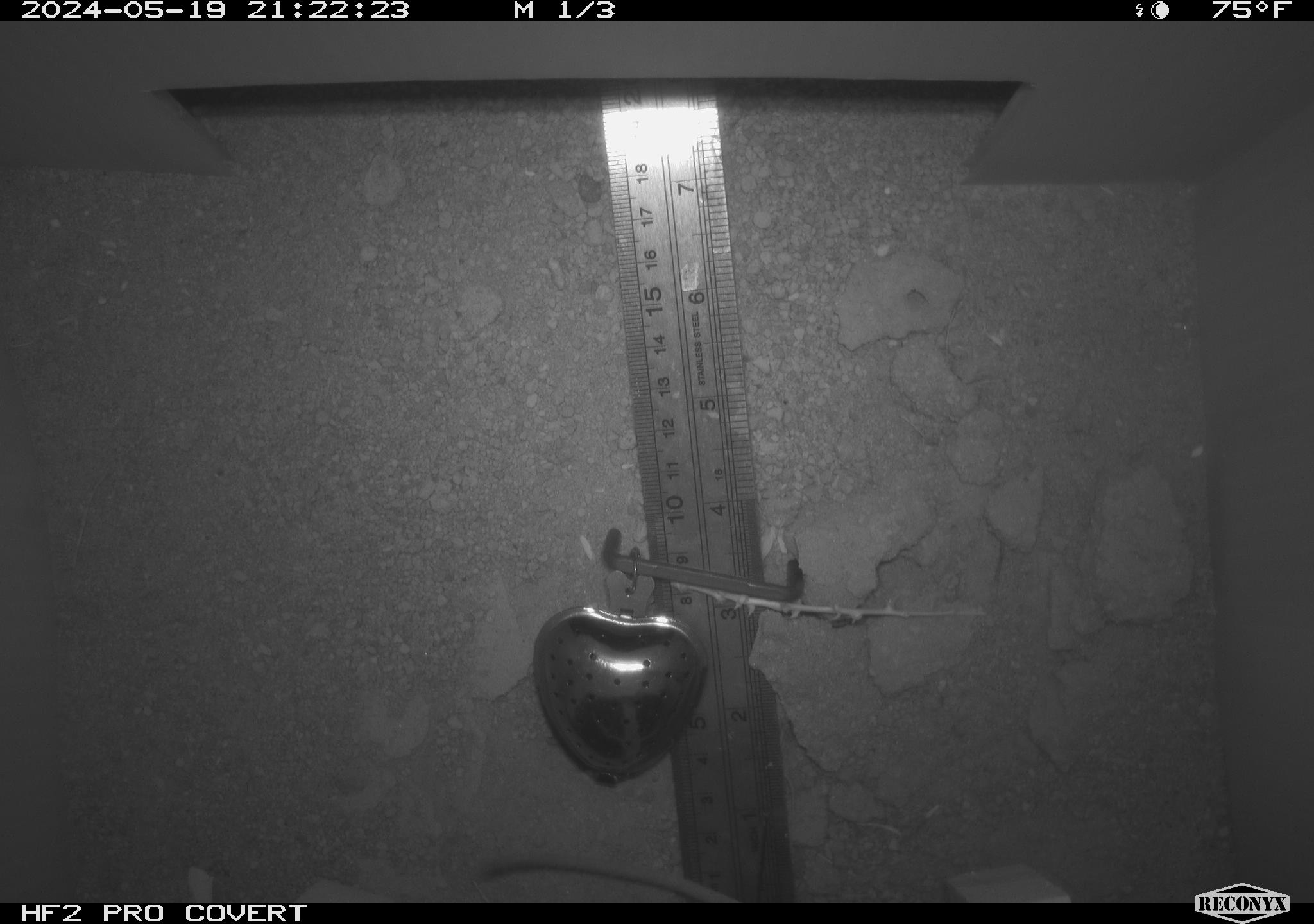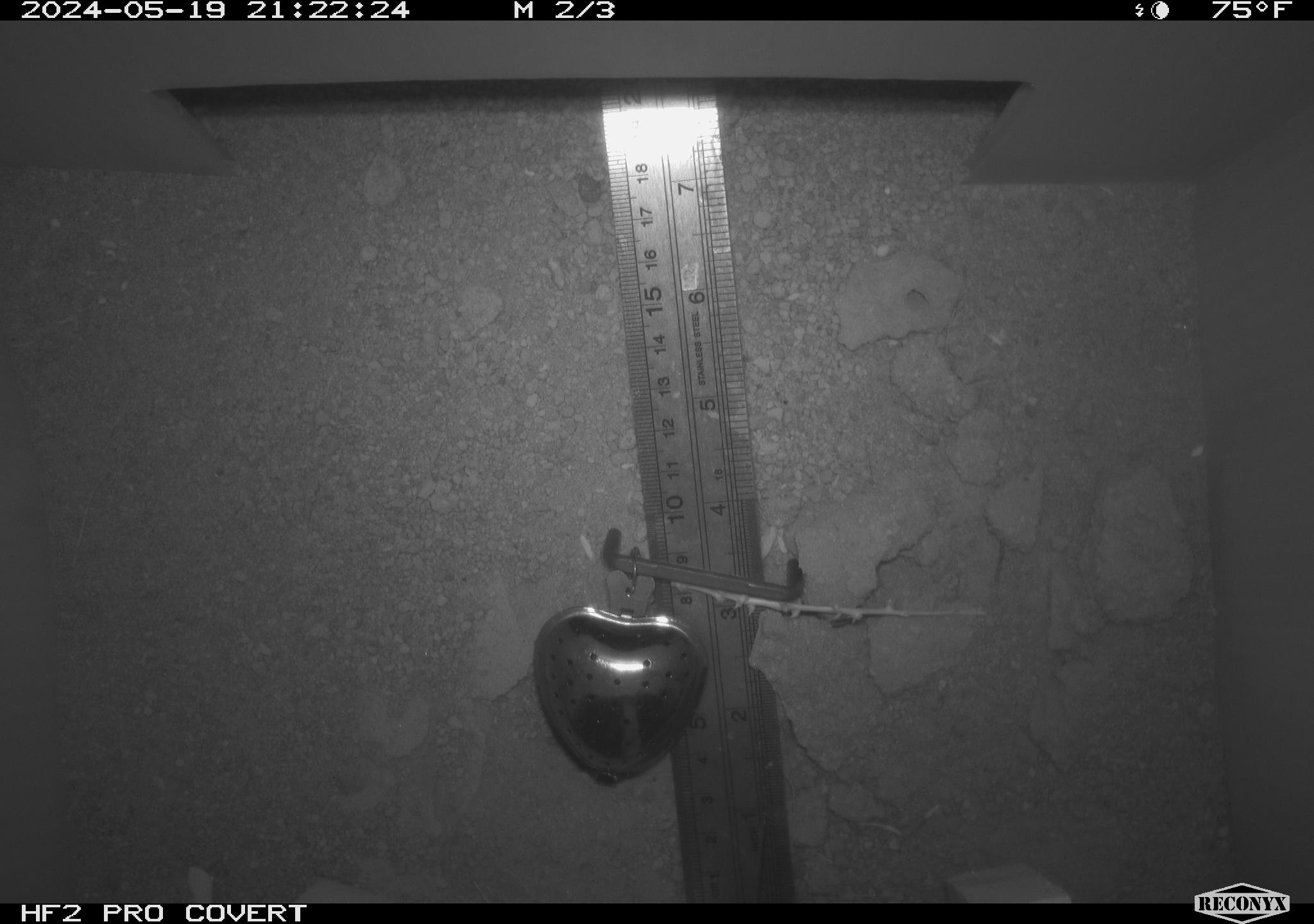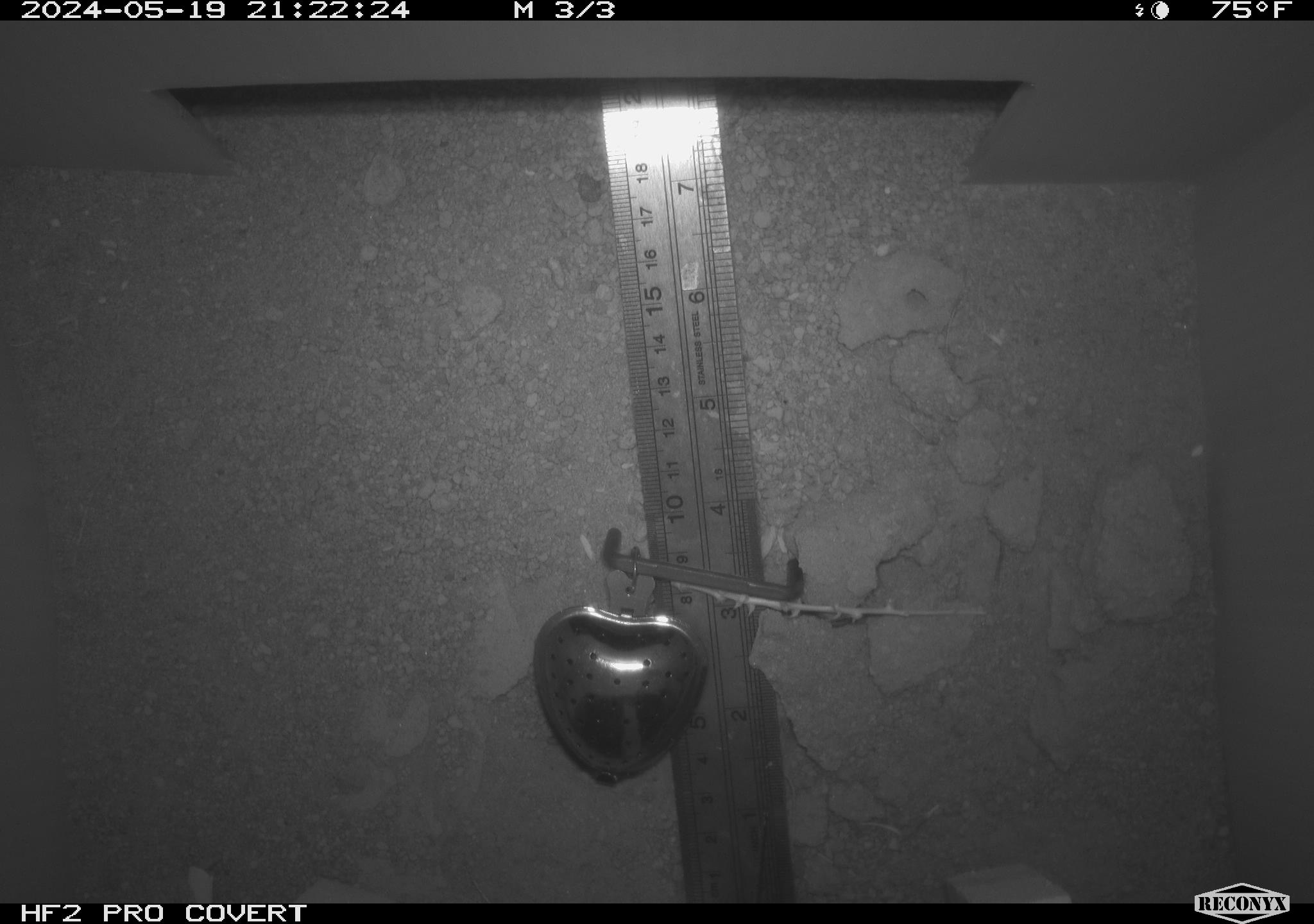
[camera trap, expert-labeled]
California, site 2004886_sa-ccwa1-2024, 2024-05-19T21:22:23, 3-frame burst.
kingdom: Animalia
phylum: Chordata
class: Mammalia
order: Rodentia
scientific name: Rodentia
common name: mouse species